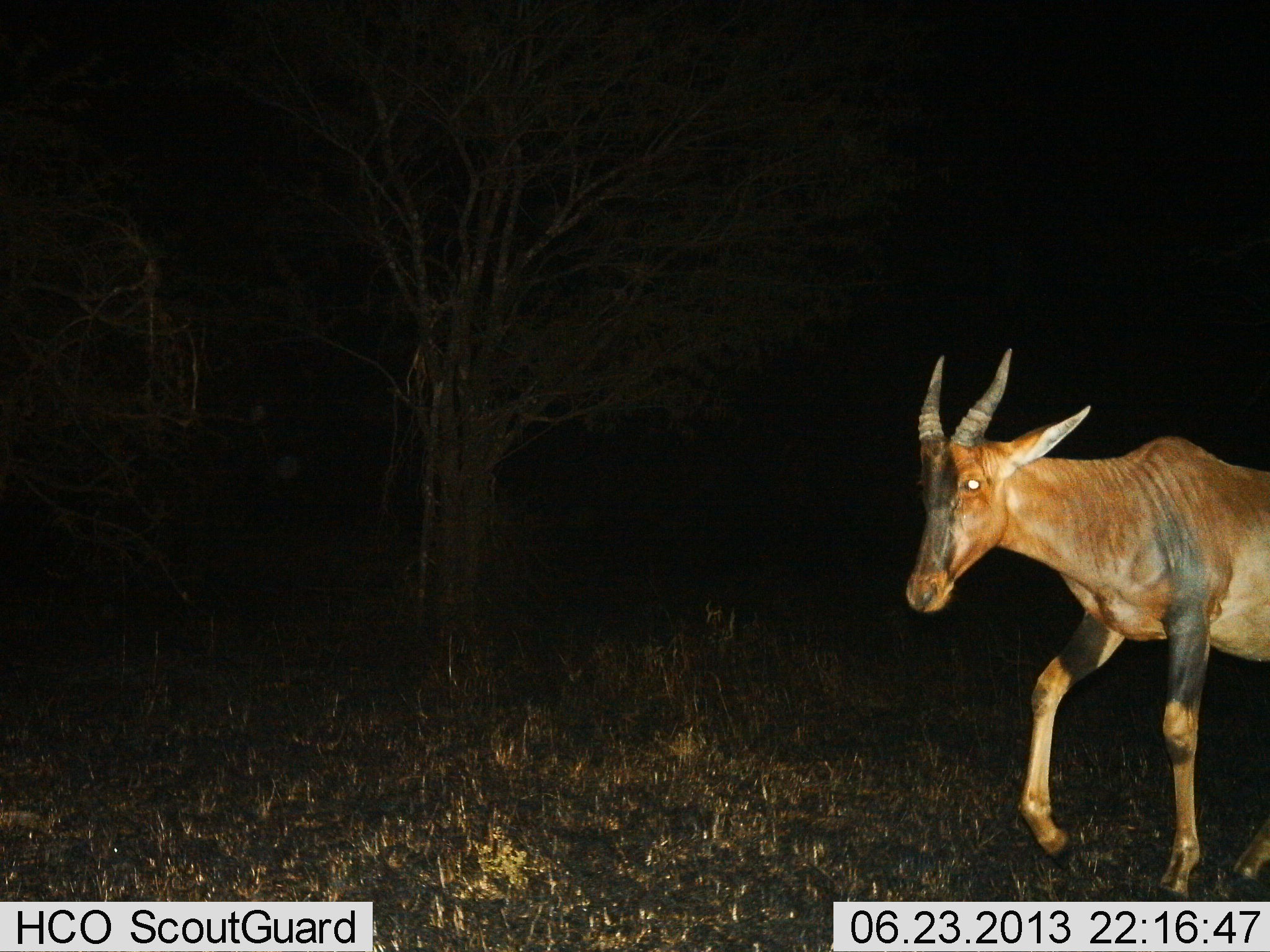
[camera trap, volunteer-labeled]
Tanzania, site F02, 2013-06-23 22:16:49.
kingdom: Animalia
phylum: Chordata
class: Mammalia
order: Artiodactyla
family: Bovidae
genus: Damaliscus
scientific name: Damaliscus lunatus jimela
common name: topi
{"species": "topi (Damaliscus lunatus jimela)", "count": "1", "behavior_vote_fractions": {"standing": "4%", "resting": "0%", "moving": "96%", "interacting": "0%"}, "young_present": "0%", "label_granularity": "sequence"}